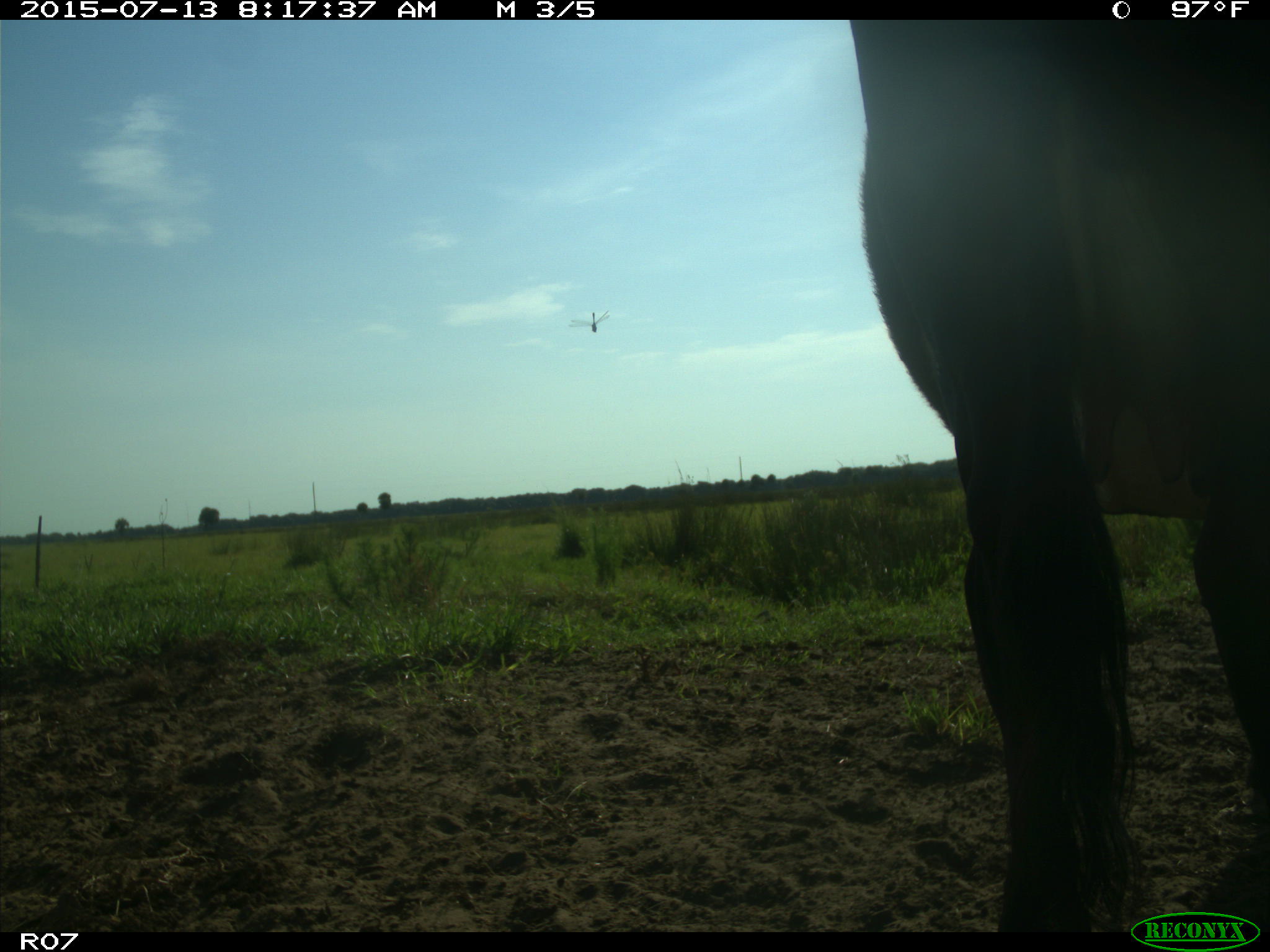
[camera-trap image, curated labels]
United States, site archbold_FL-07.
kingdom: Animalia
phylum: Chordata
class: Mammalia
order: Artiodactyla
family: Bovidae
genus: Bos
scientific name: Bos taurus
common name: domestic cow